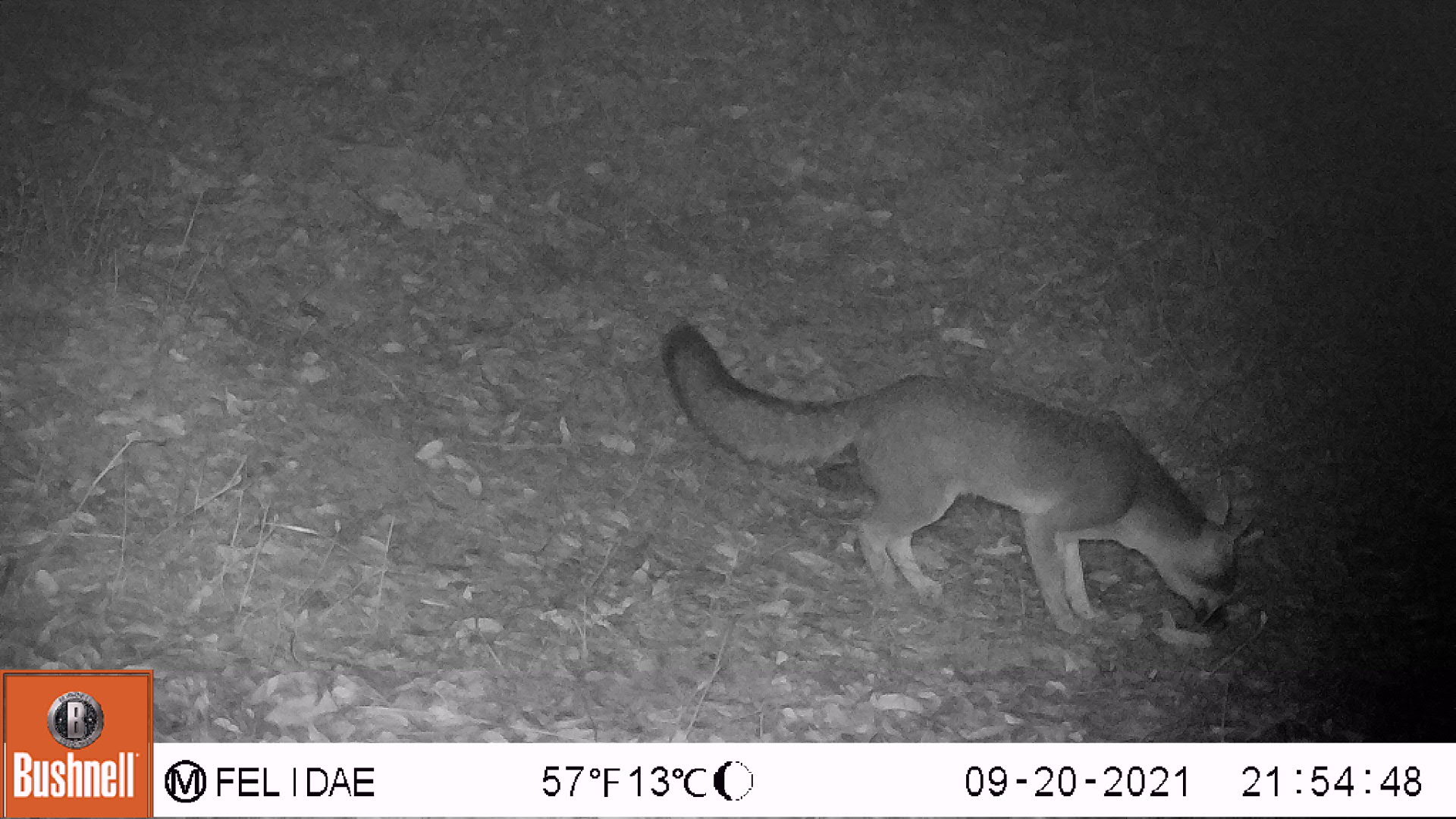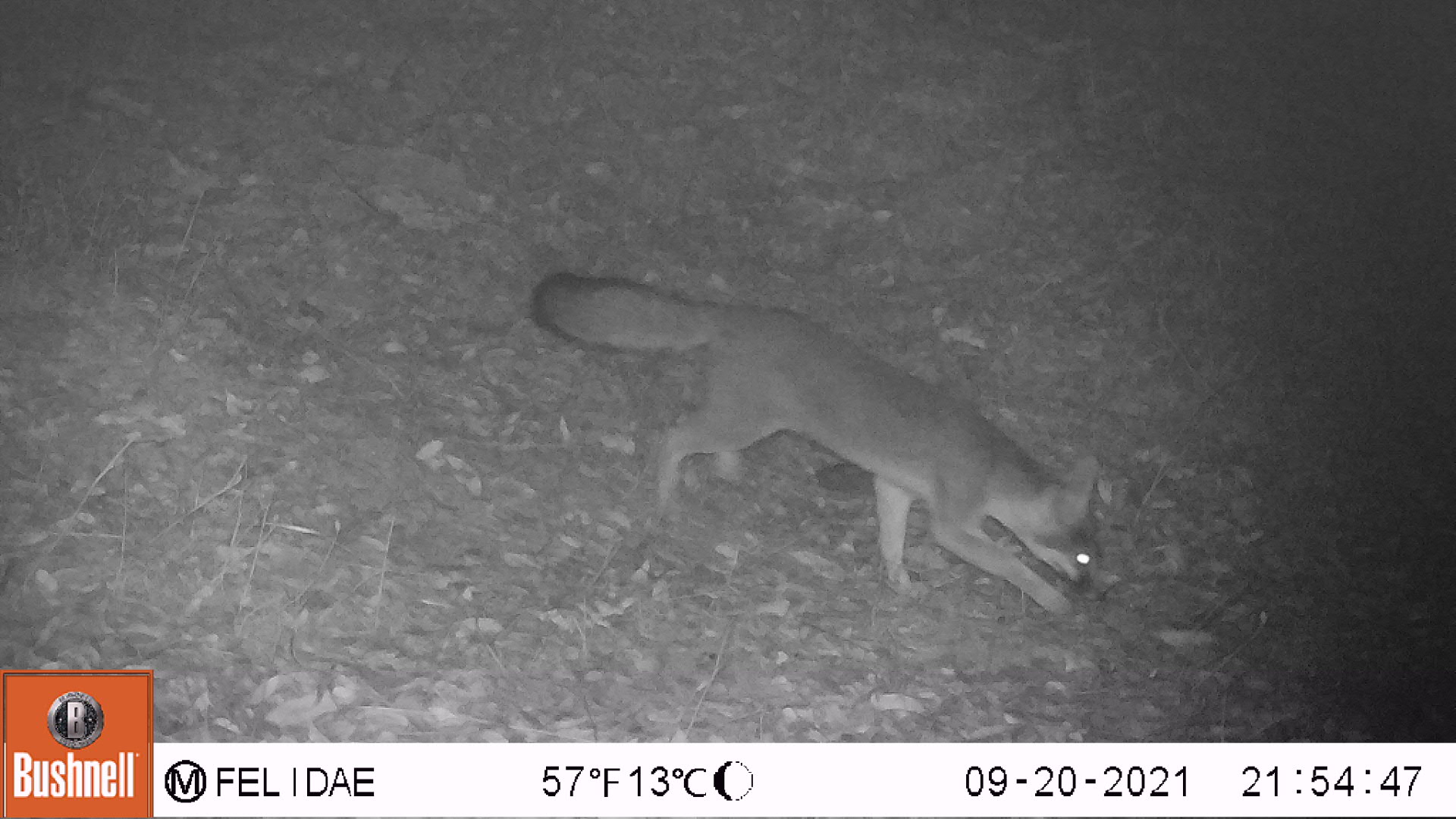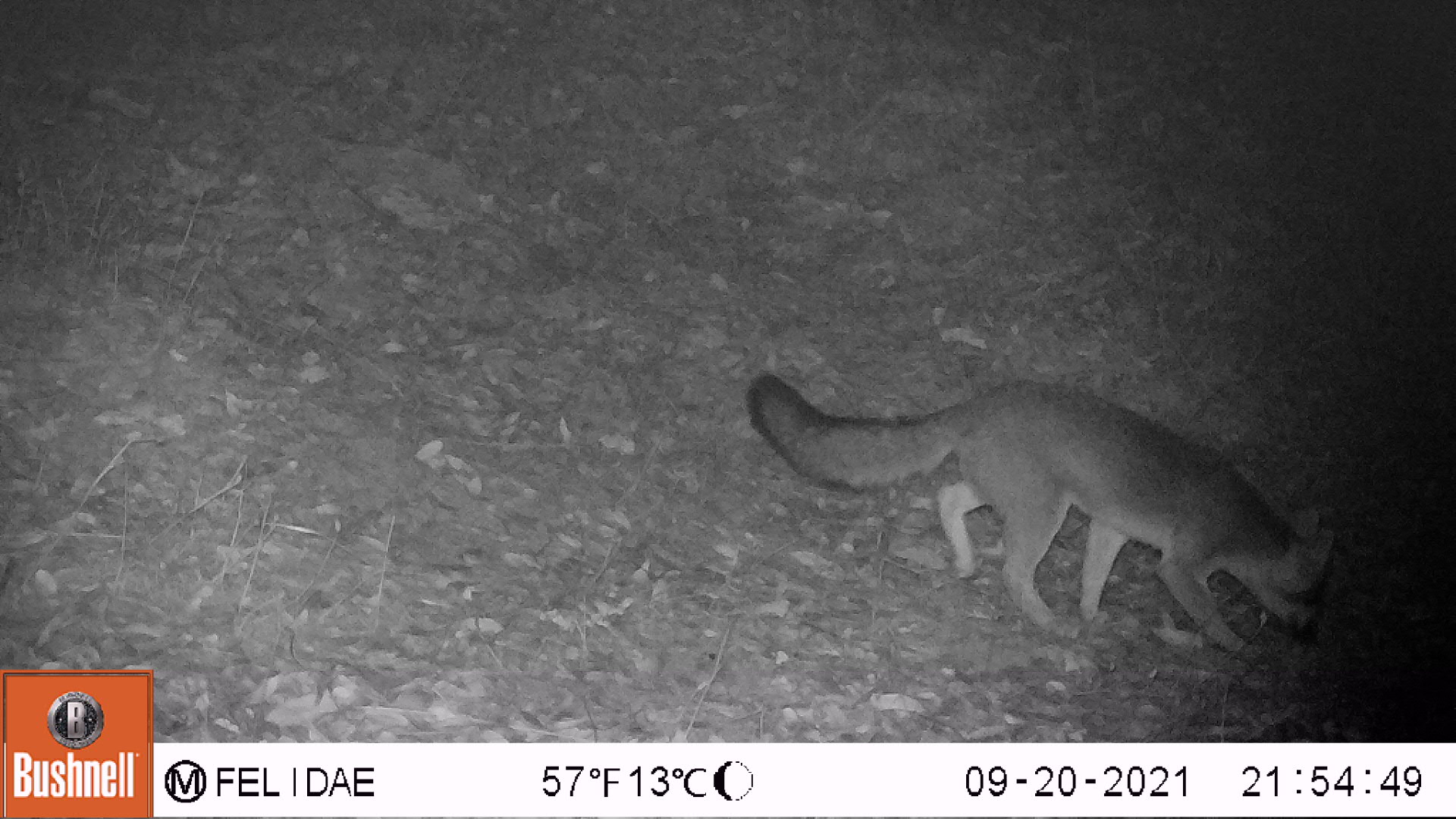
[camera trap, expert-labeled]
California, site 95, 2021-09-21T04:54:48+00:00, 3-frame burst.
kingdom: Animalia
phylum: Chordata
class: Mammalia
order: Carnivora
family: Canidae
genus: Urocyon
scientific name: Urocyon cinereoargenteus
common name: gray fox